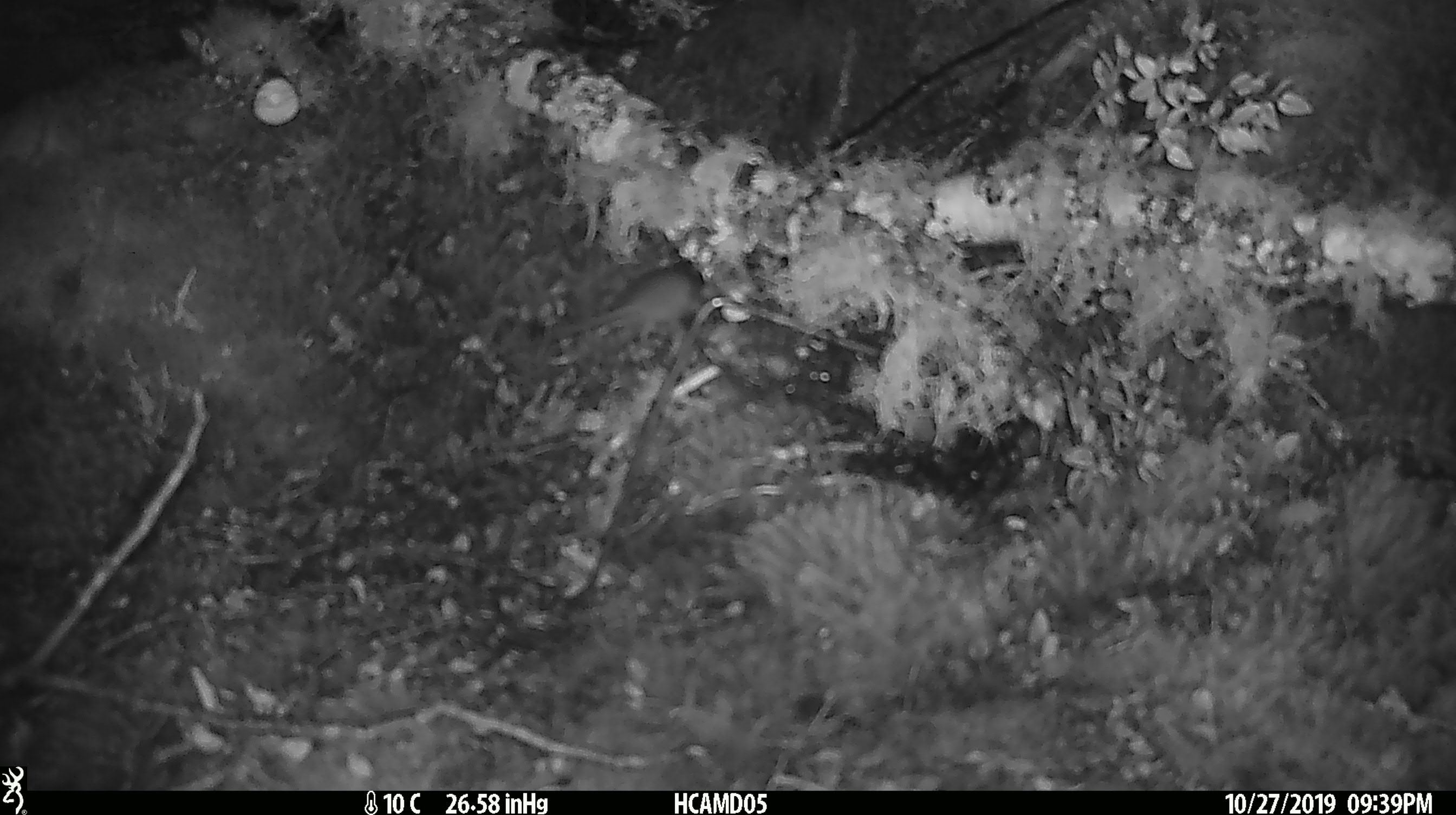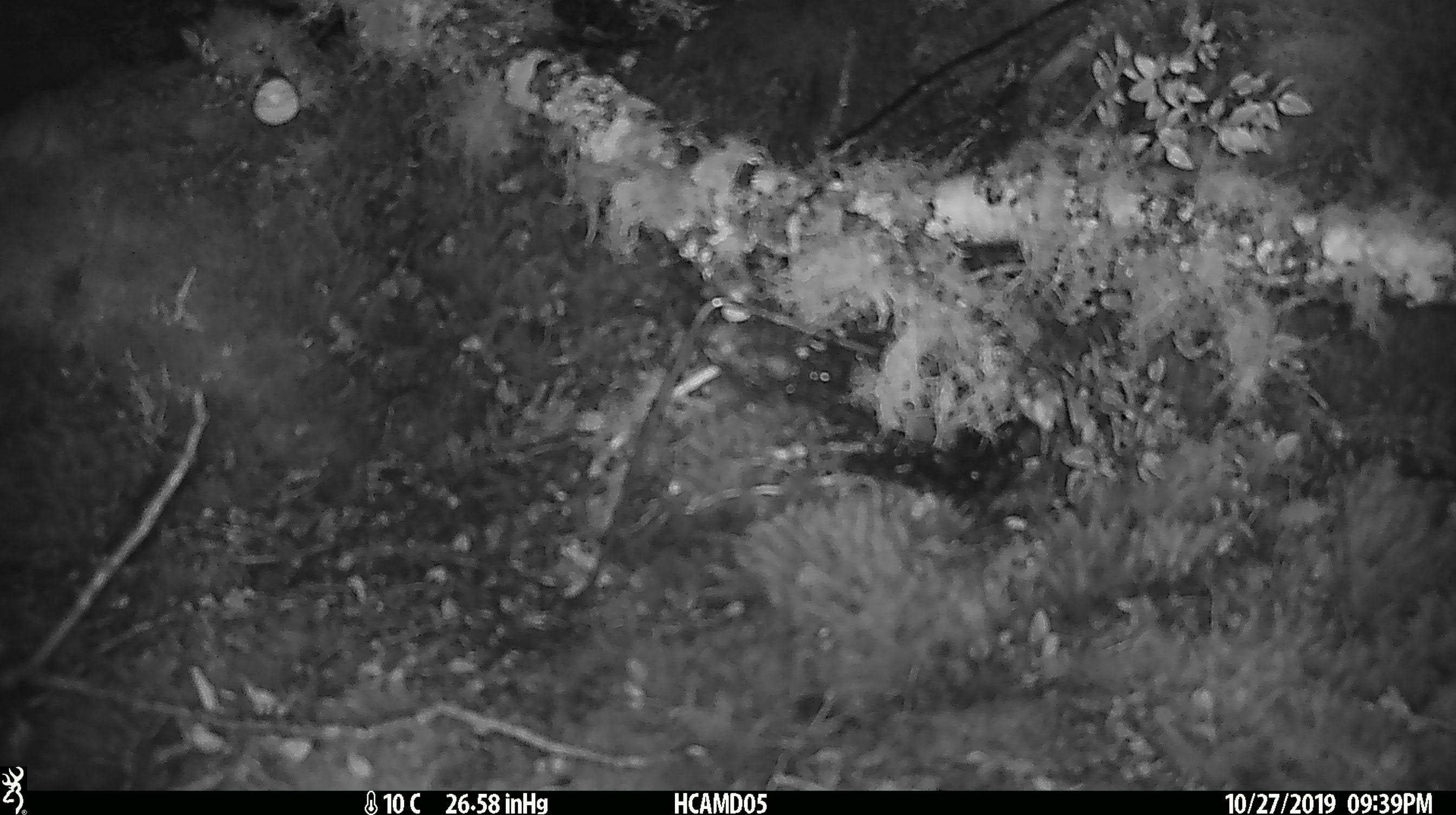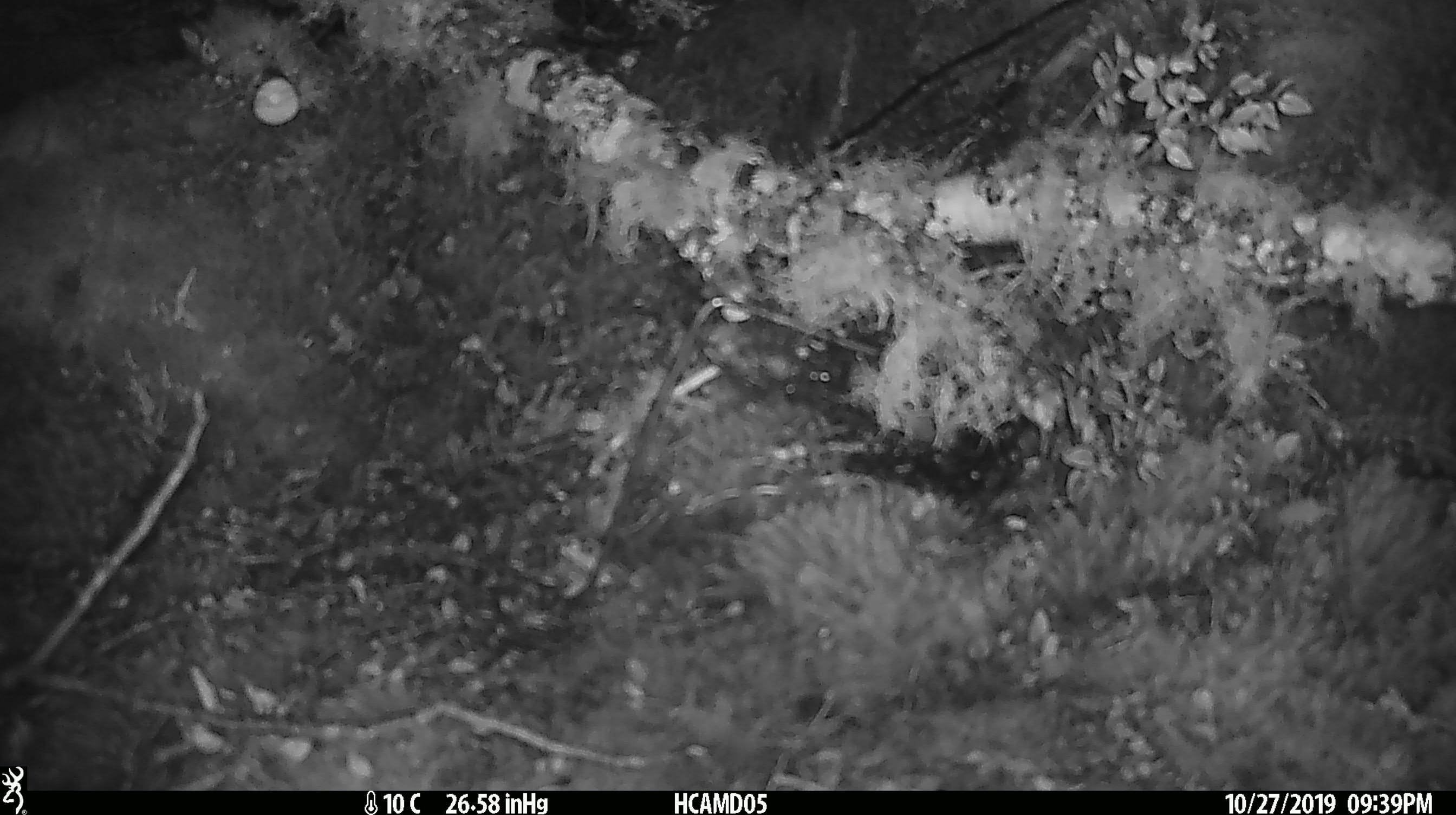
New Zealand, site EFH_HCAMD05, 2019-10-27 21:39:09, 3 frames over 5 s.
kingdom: Animalia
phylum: Chordata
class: Mammalia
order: Rodentia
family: Muridae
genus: Mus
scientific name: Mus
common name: mouse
Mouse (Mus).